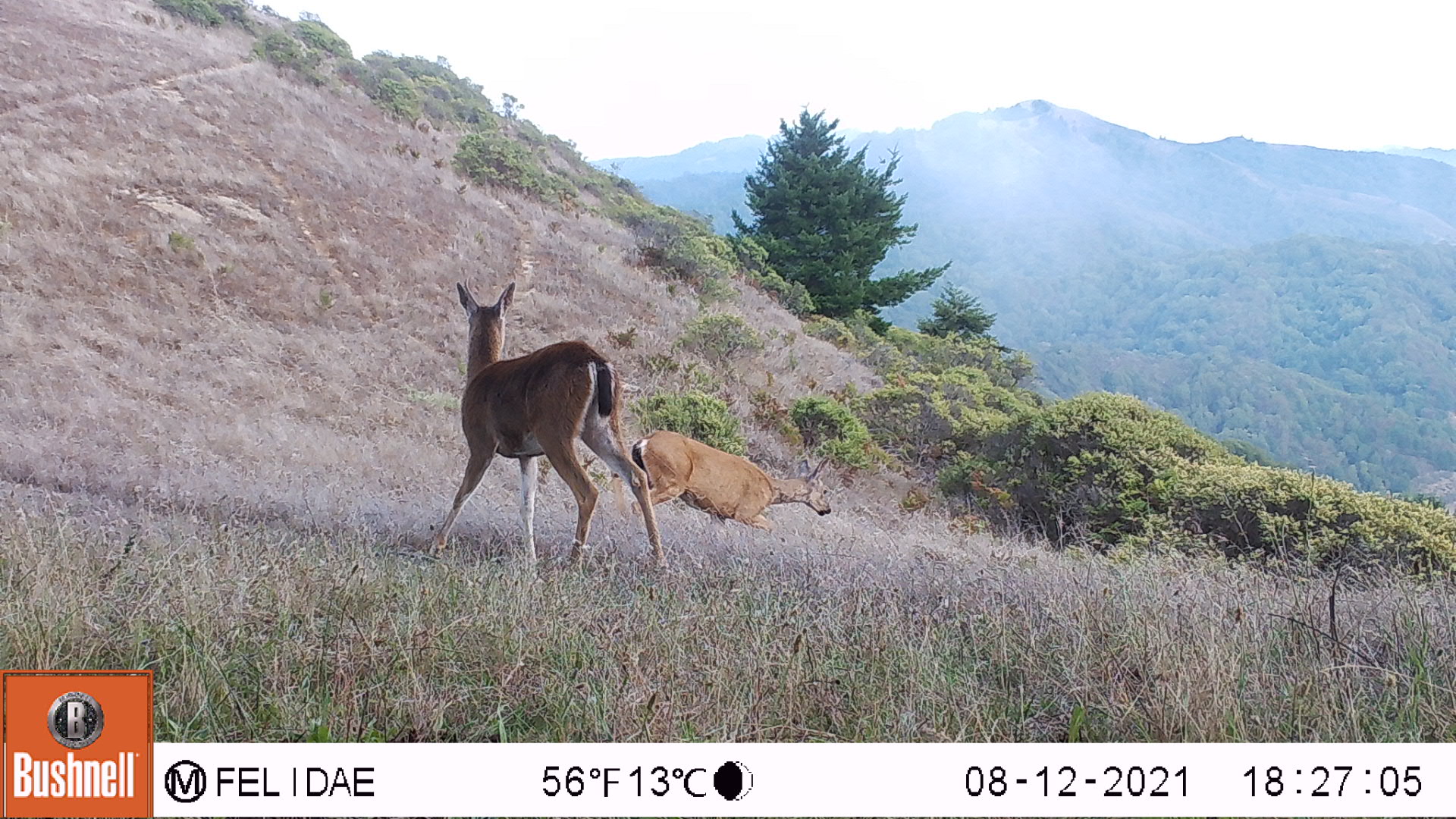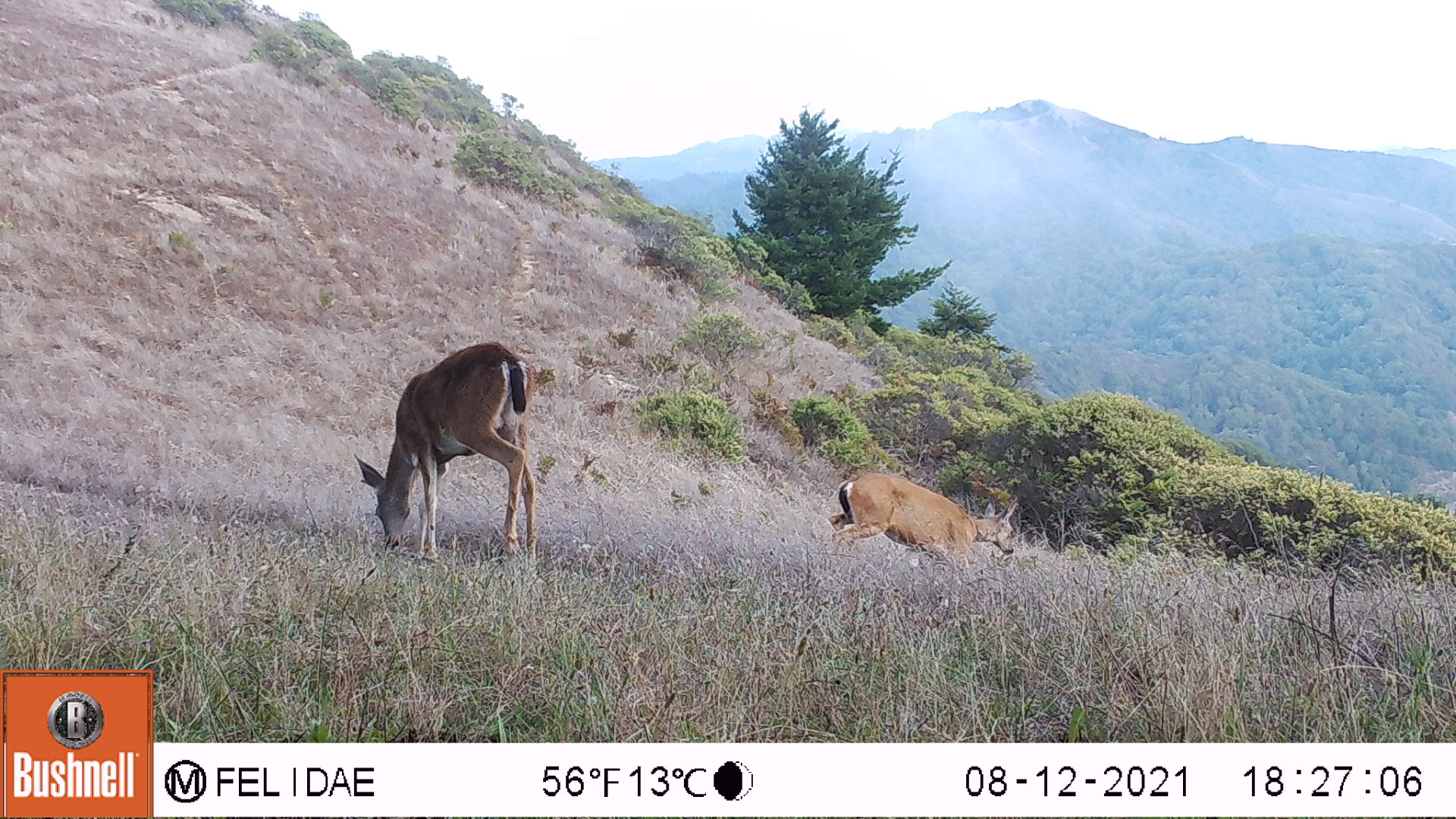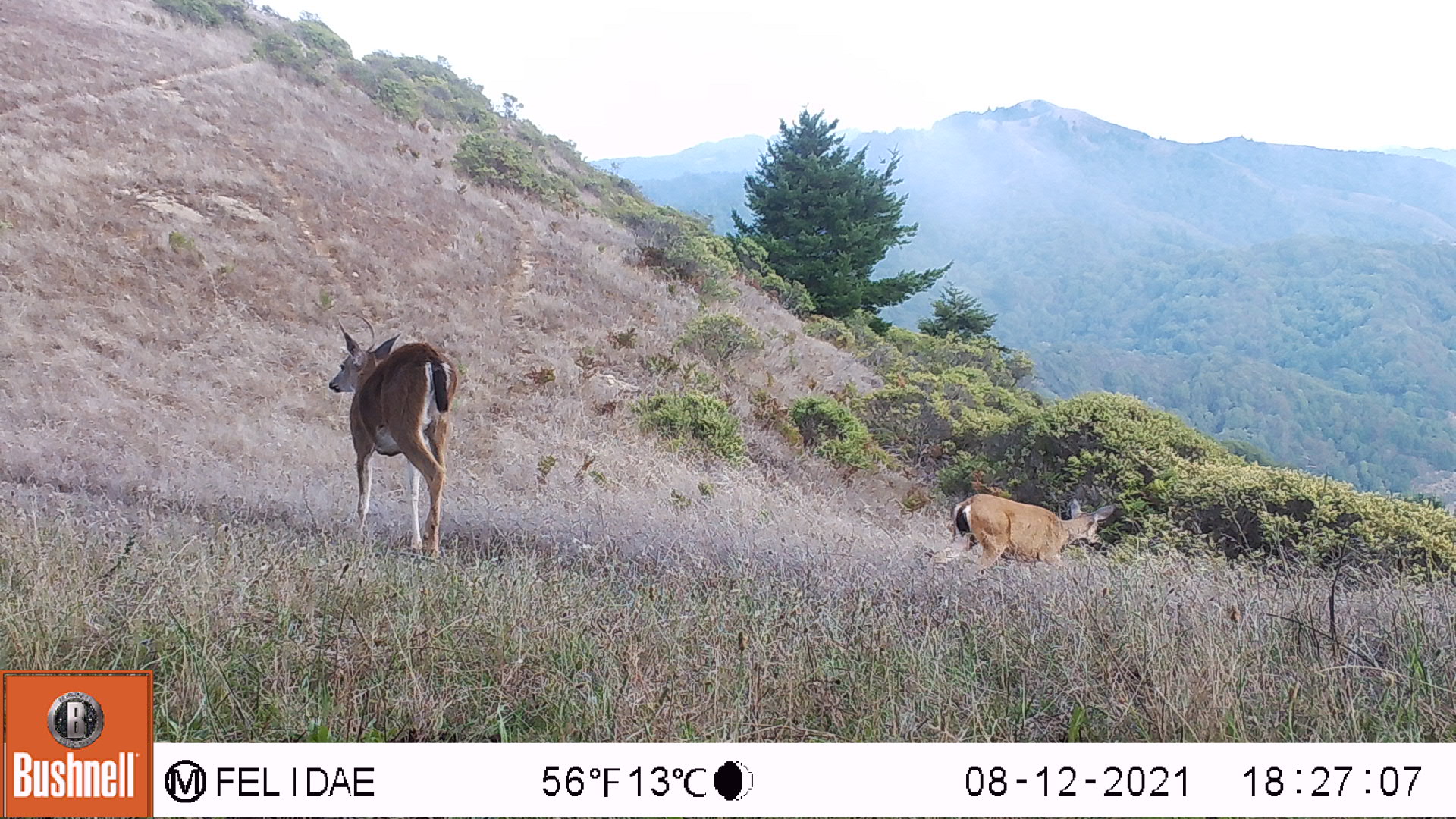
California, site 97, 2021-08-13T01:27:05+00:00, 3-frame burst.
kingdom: Animalia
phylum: Chordata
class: Mammalia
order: Artiodactyla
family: Cervidae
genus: Odocoileus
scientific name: Odocoileus hemionus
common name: mule deer